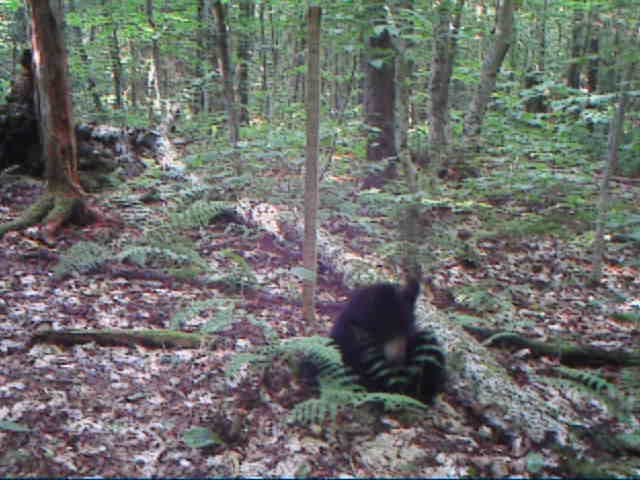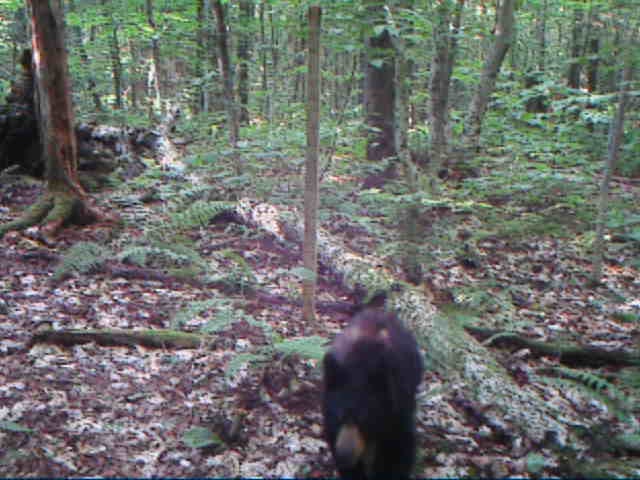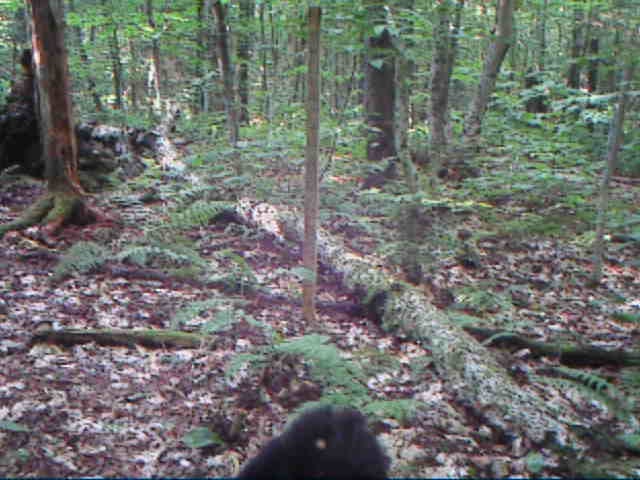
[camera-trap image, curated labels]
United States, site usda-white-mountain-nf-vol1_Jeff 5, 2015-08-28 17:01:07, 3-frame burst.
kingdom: Animalia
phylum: Chordata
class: Mammalia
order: Carnivora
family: Ursidae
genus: Ursus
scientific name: Ursus americanus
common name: black bear